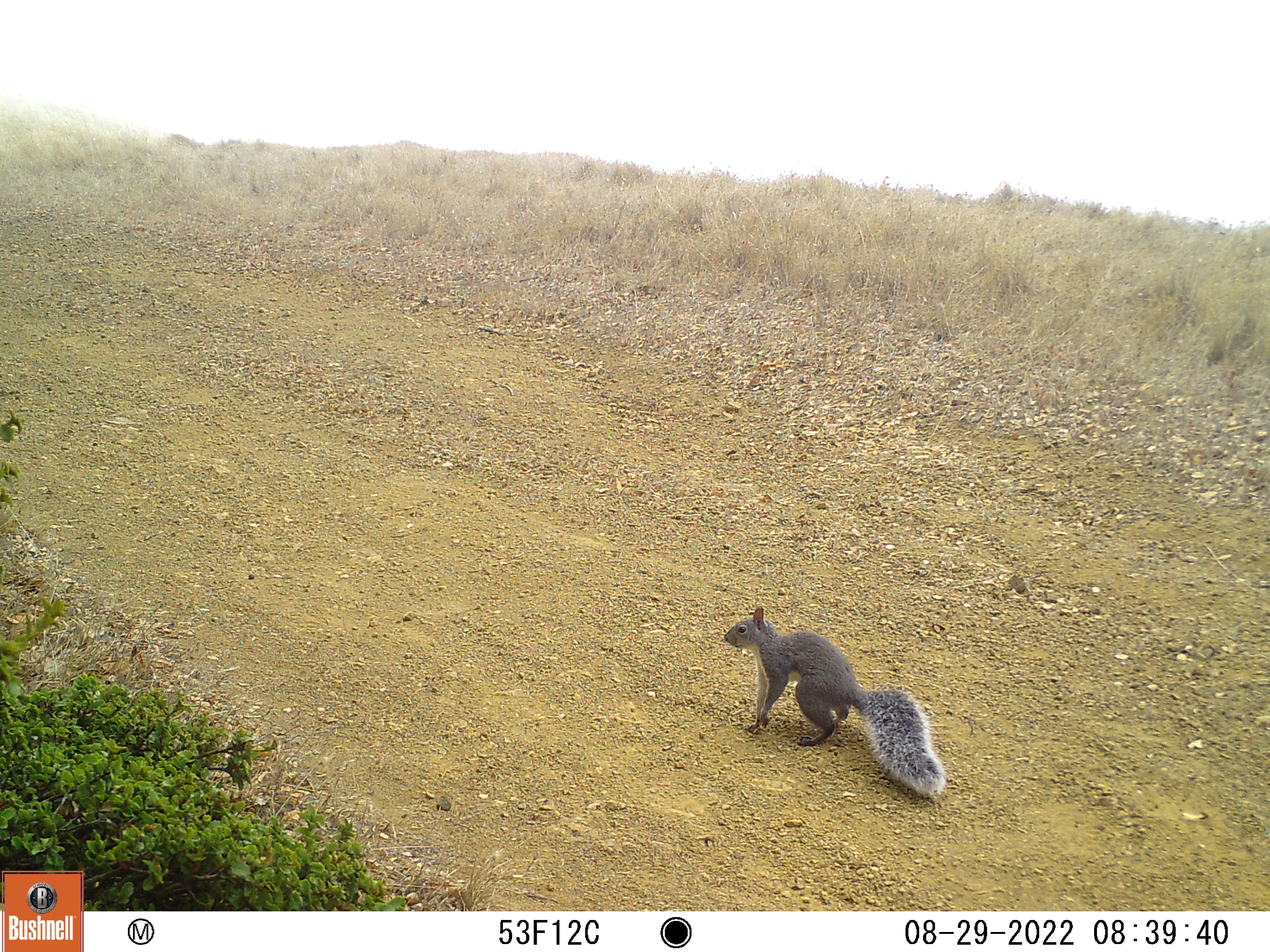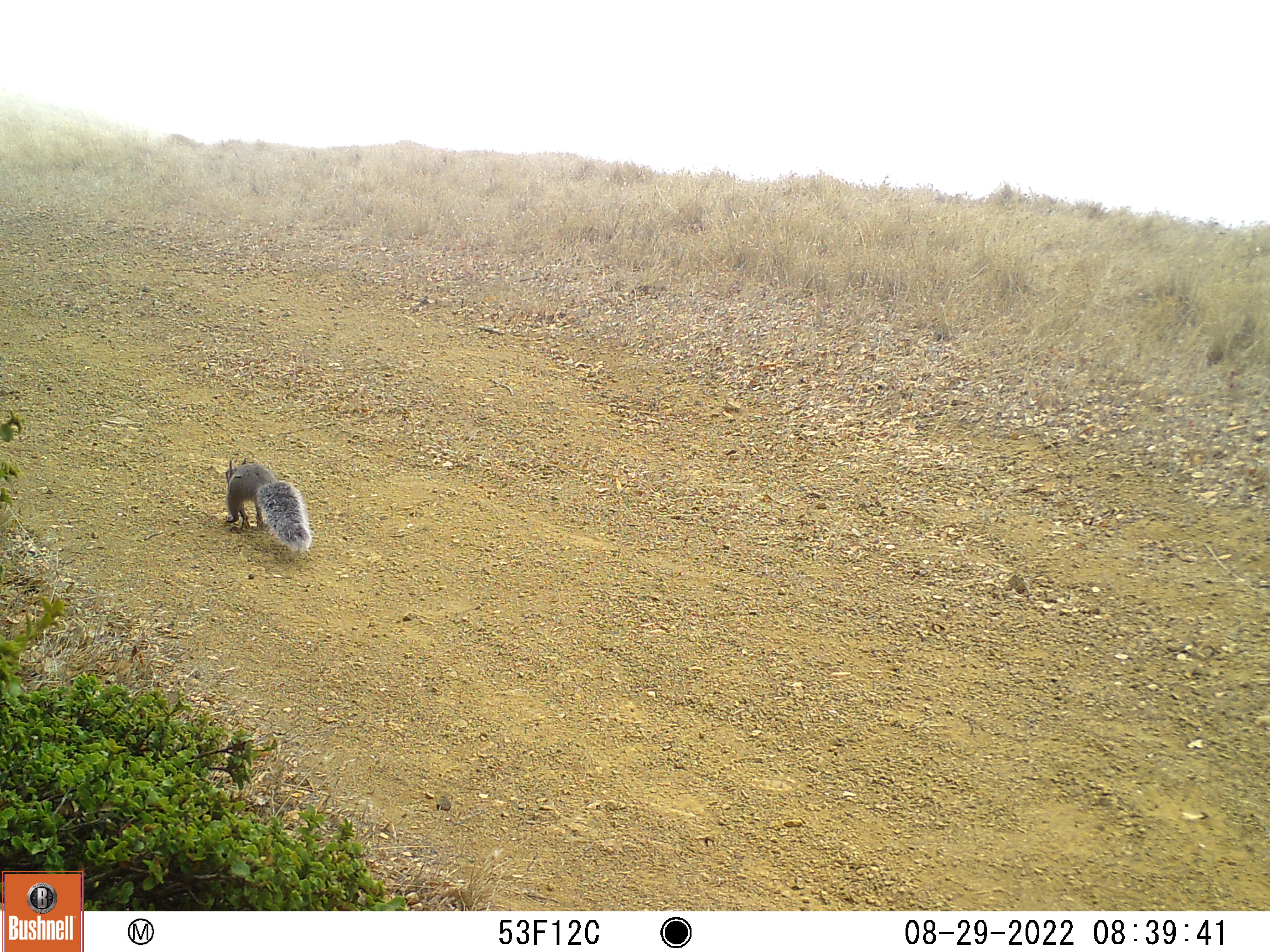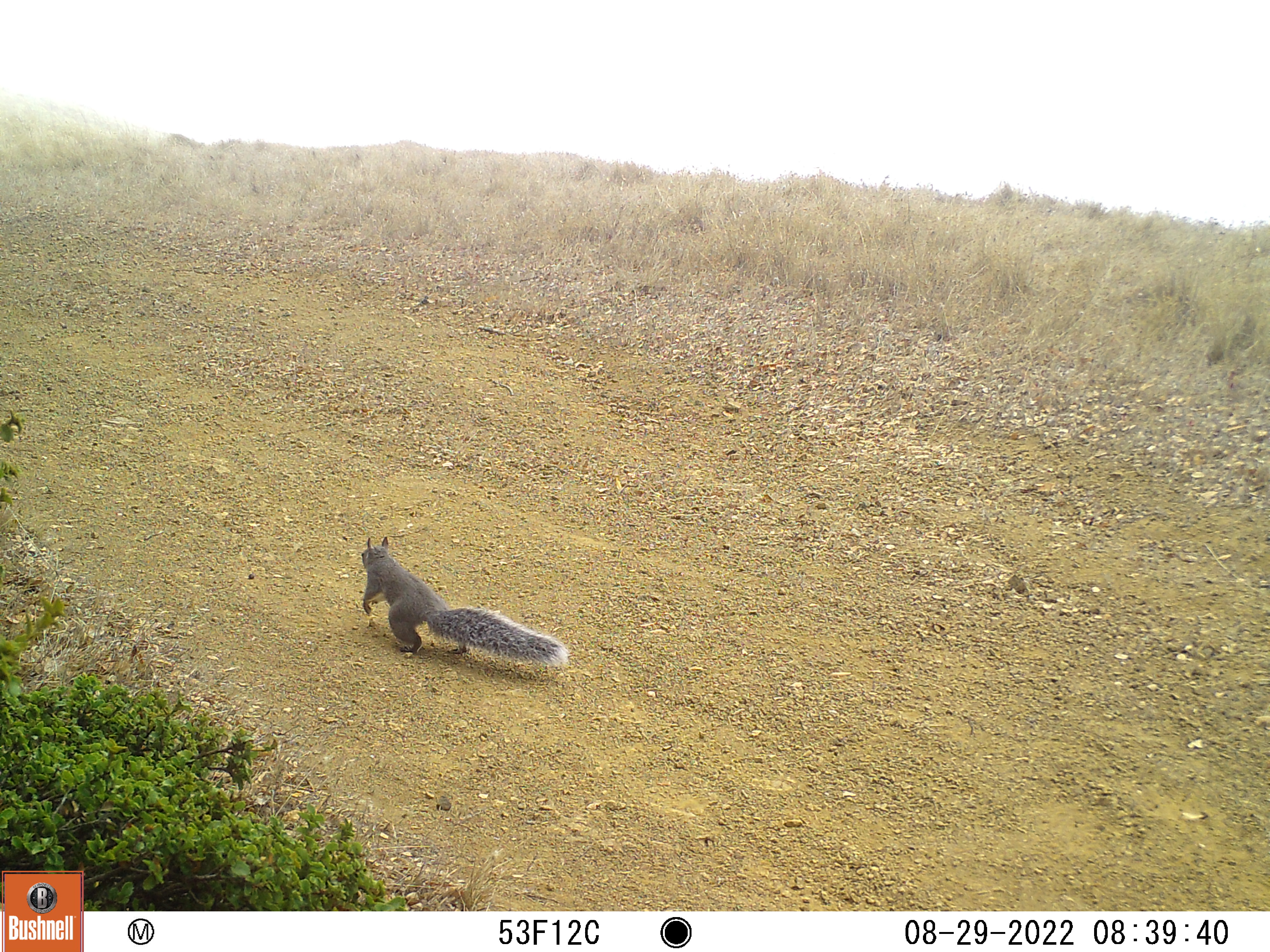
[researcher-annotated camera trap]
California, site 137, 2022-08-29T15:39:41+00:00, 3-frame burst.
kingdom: Animalia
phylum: Chordata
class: Mammalia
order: Rodentia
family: Sciuridae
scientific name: Sciuridae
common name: squirrel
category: unknown squirrel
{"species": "unknown squirrel (squirrel) (Sciuridae)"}